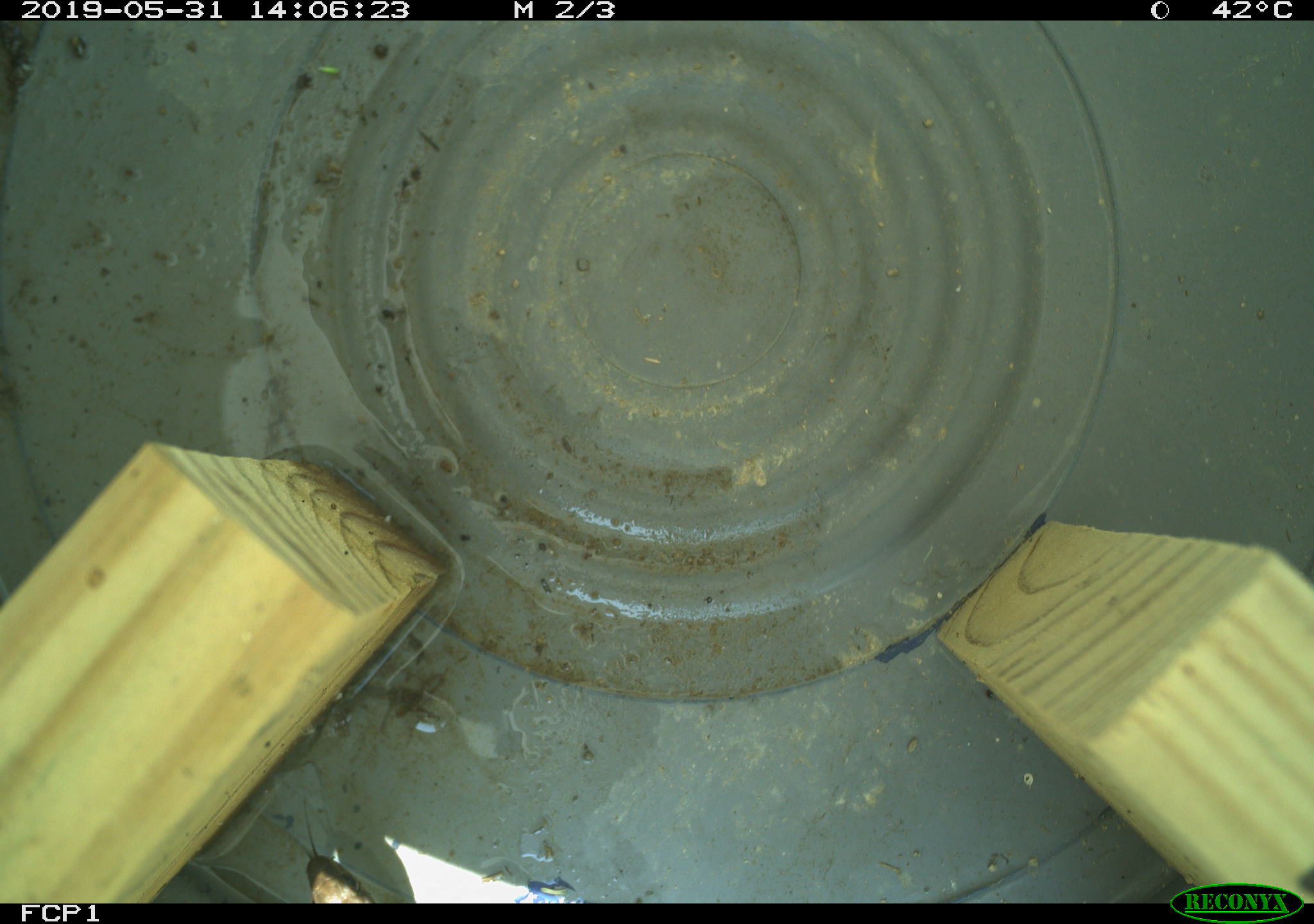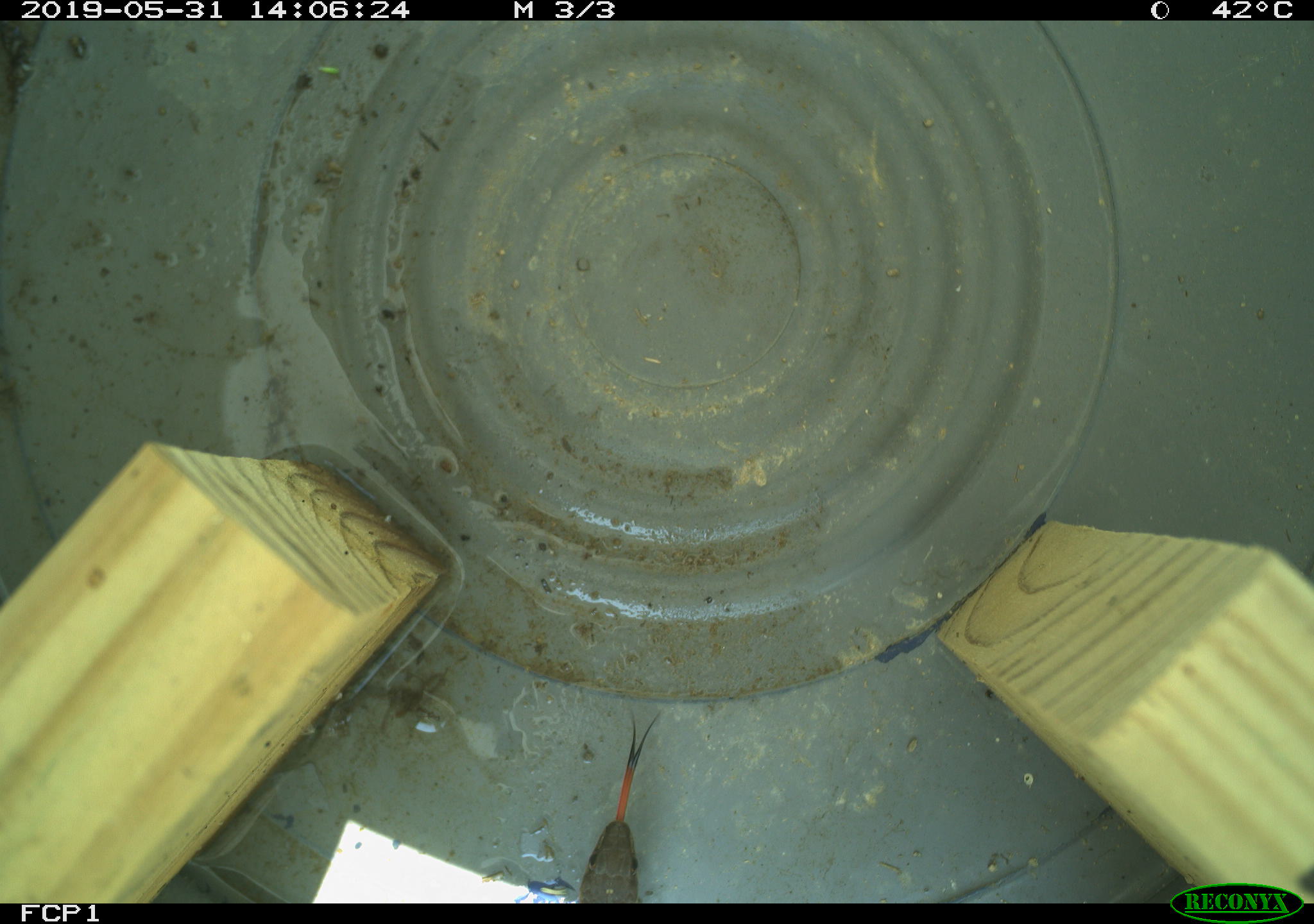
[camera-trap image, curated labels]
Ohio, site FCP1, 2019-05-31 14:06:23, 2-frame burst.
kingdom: Animalia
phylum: Chordata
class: Reptilia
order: Squamata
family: Colubridae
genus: Thamnophis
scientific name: Thamnophis sirtalis sirtalis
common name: eastern gartersnake